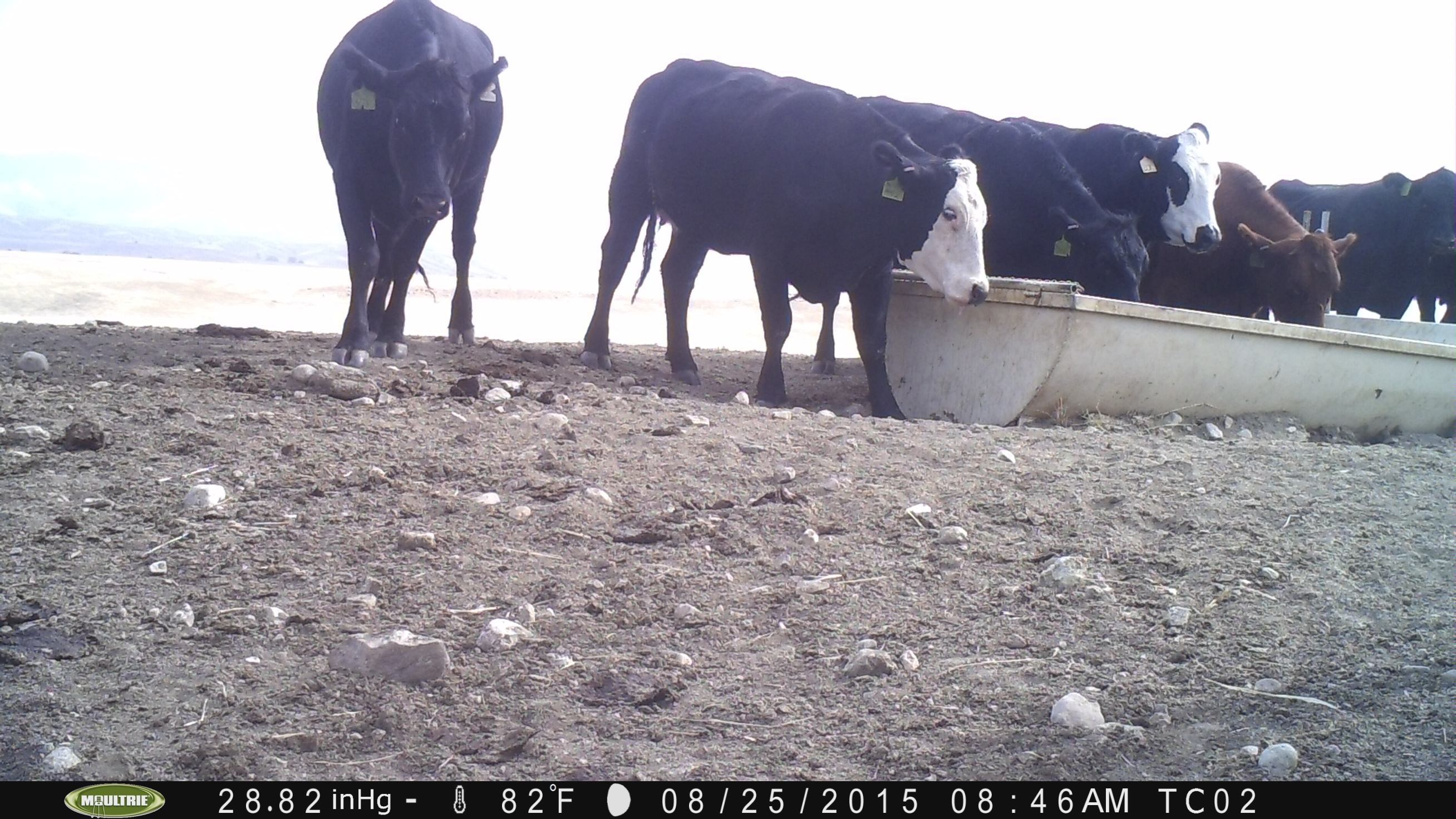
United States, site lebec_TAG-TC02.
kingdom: Animalia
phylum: Chordata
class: Mammalia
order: Artiodactyla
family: Bovidae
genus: Bos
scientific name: Bos taurus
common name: domestic cow